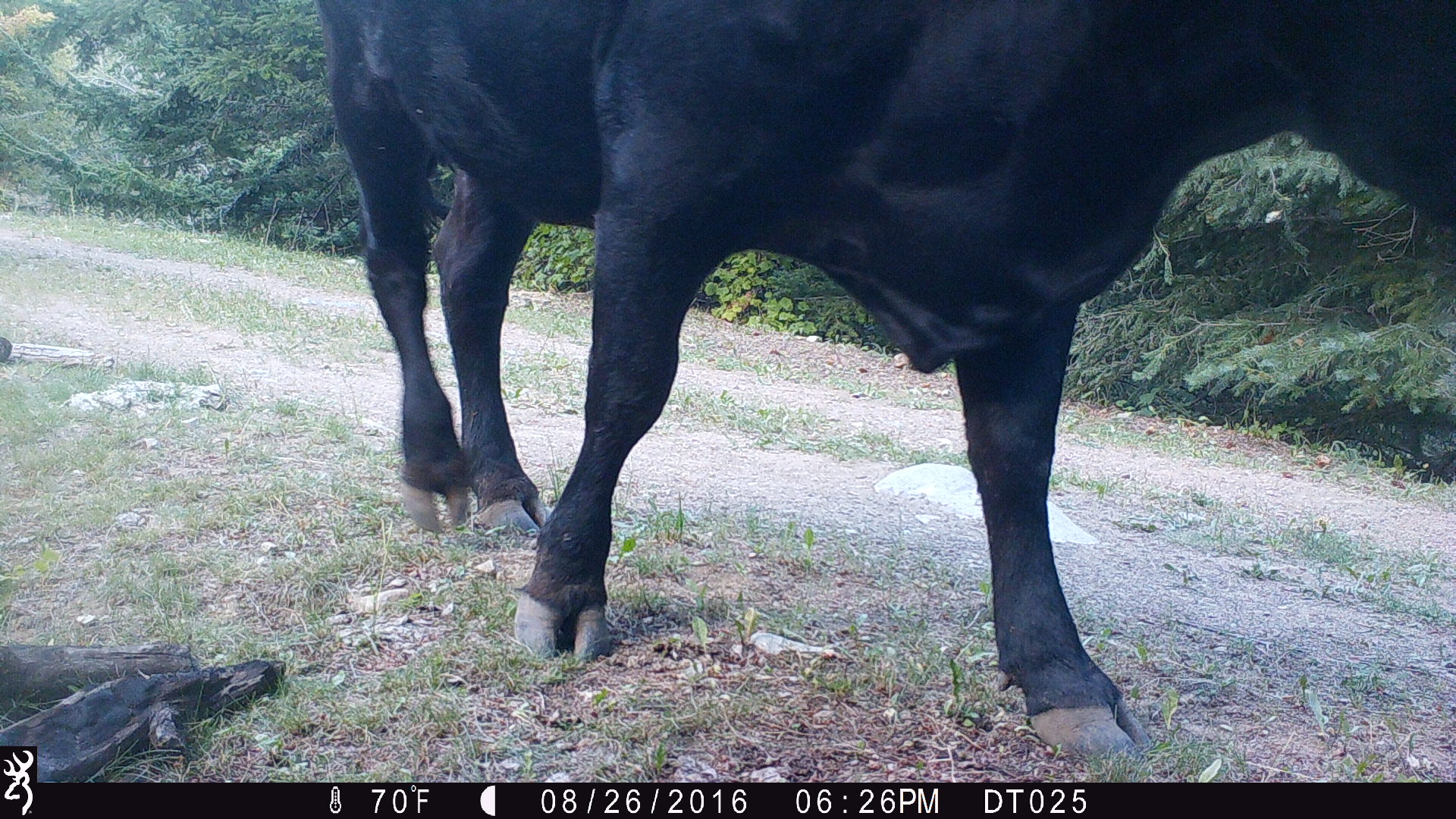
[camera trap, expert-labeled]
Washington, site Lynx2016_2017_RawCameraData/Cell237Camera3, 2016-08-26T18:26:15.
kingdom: Animalia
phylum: Chordata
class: Mammalia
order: Artiodactyla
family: Bovidae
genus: Bos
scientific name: Bos taurus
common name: domestic cattle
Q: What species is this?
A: Domestic cattle (Bos taurus).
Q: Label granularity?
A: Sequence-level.